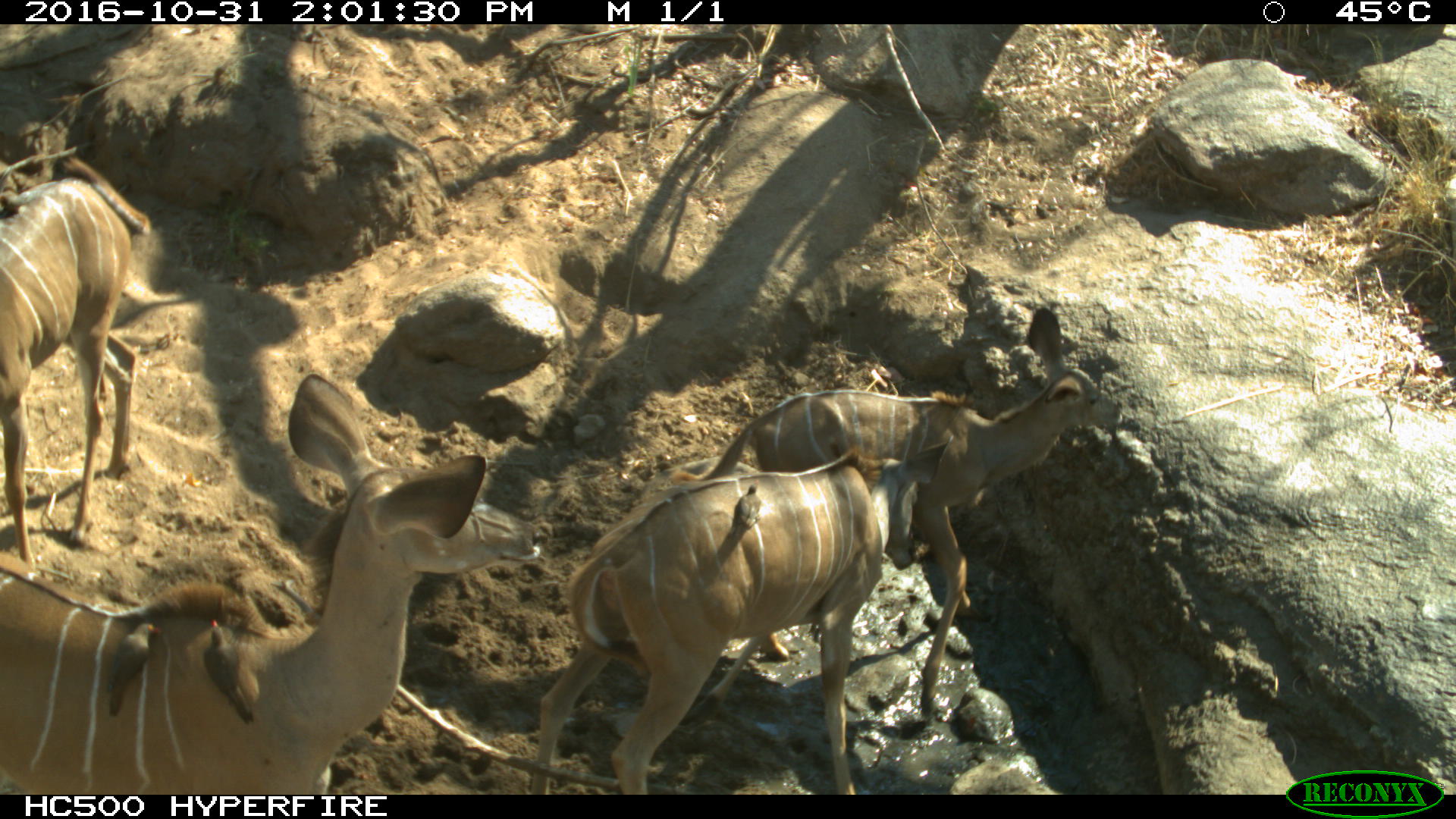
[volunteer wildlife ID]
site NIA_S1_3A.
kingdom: Animalia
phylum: Chordata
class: Aves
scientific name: Aves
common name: bird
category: birdother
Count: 4.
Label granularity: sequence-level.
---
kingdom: Animalia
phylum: Chordata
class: Mammalia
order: Artiodactyla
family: Bovidae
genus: Tragelaphus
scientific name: Tragelaphus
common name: kudu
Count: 4.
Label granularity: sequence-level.